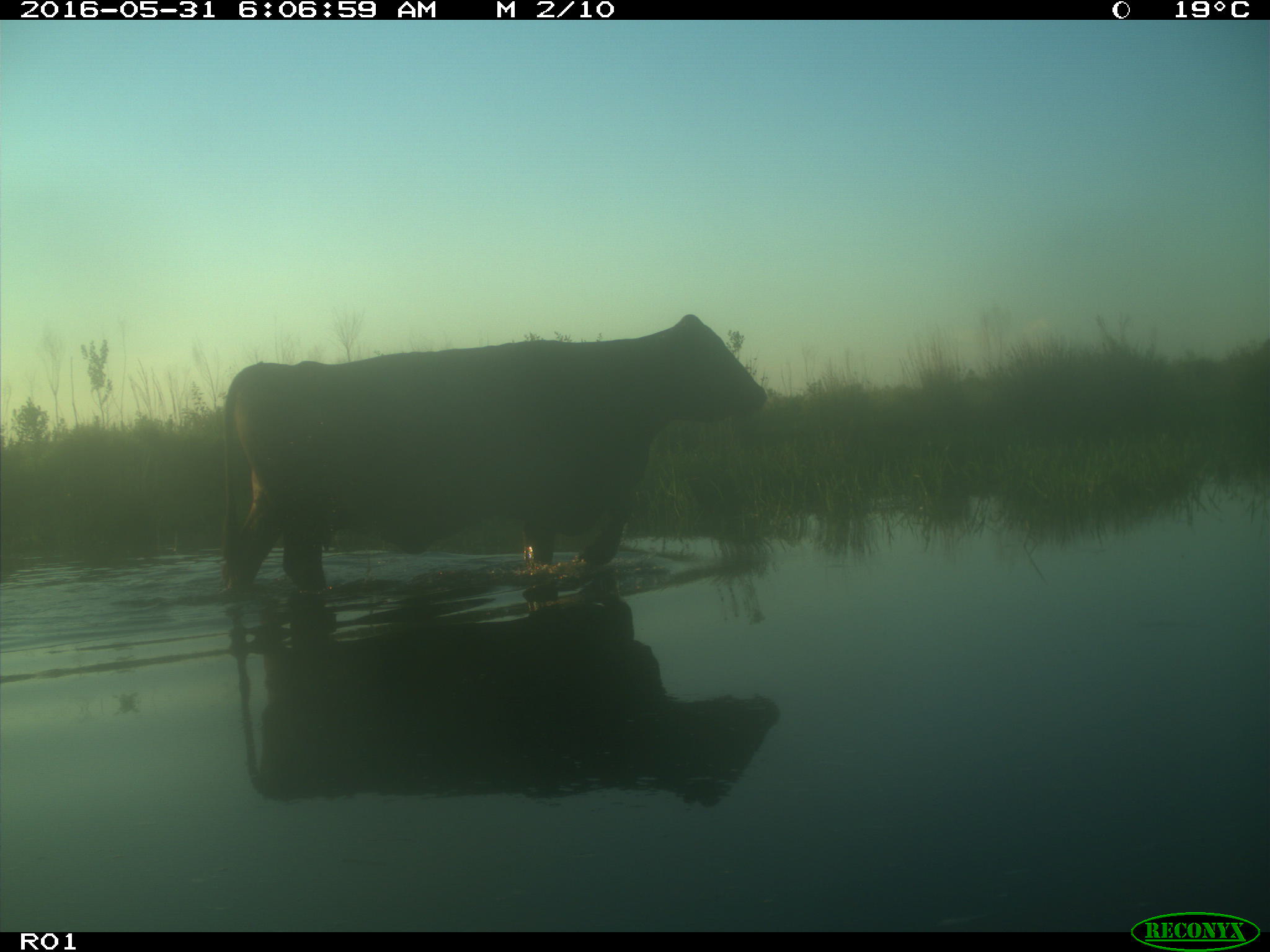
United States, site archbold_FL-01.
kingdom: Animalia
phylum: Chordata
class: Mammalia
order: Artiodactyla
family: Bovidae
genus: Bos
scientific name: Bos taurus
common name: domestic cow